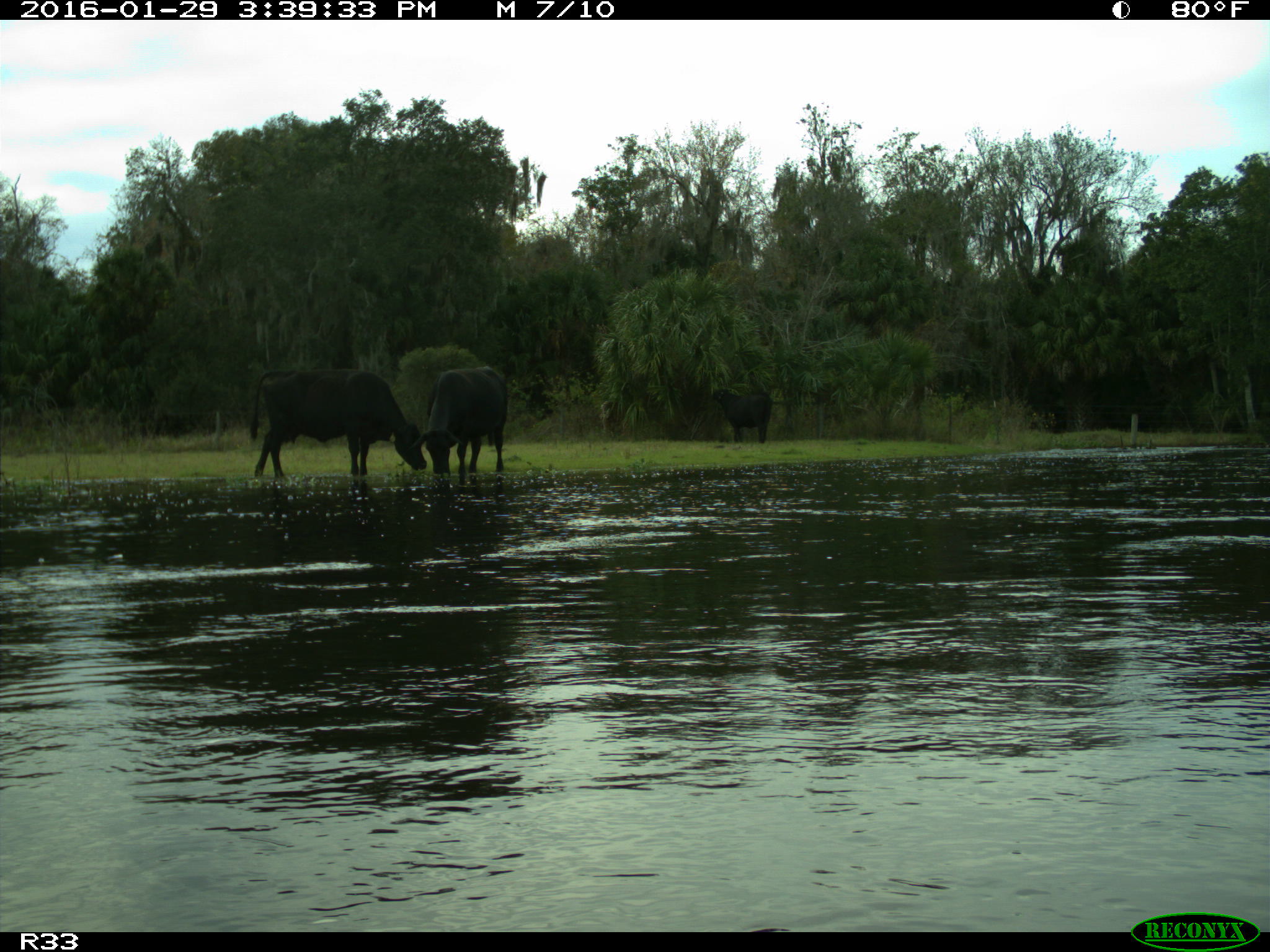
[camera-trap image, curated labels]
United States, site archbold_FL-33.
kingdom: Animalia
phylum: Chordata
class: Mammalia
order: Artiodactyla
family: Bovidae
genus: Bos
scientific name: Bos taurus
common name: domestic cow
Bos taurus (domestic cow).